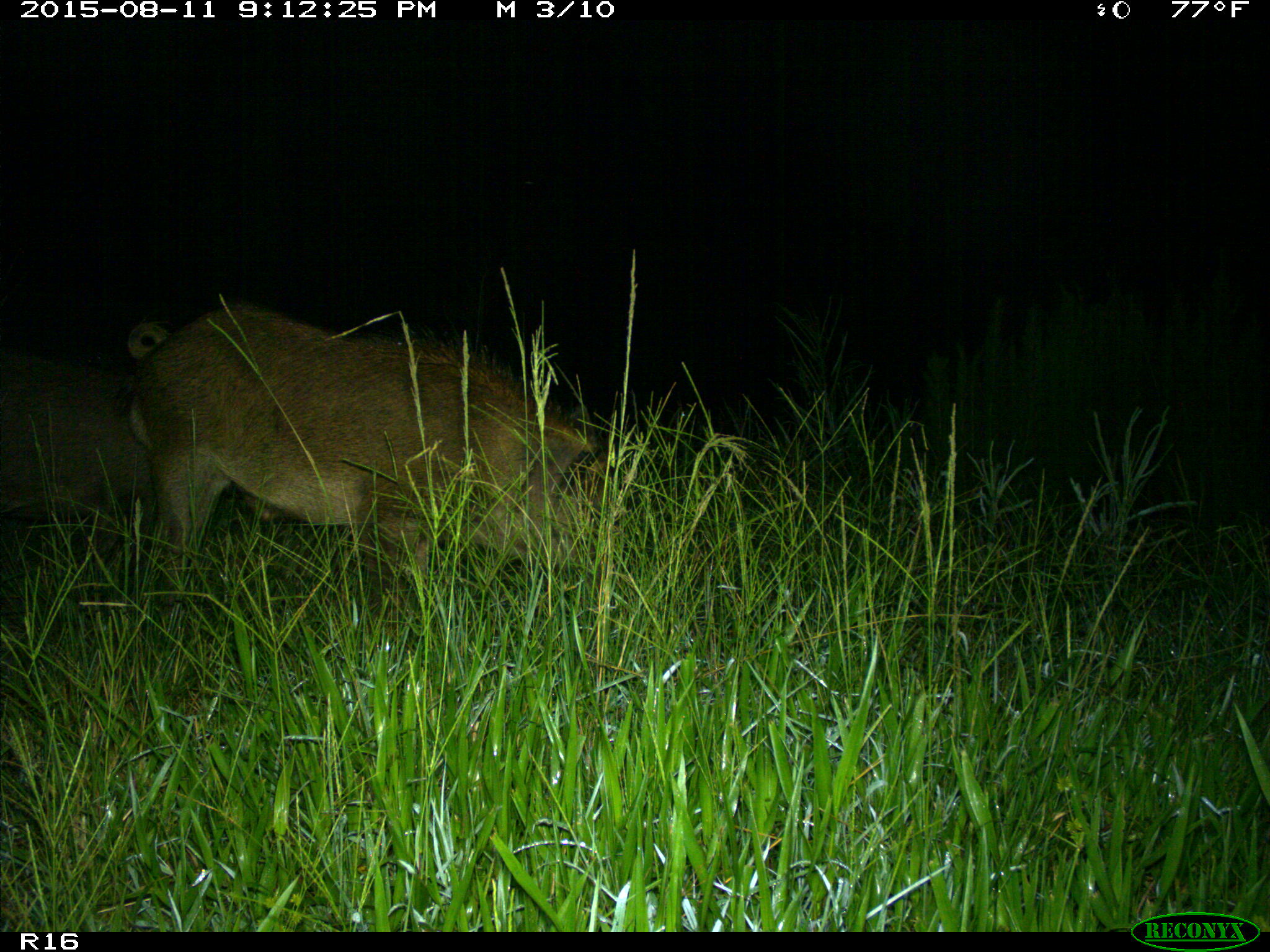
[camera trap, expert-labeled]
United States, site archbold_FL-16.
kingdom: Animalia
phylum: Chordata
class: Mammalia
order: Artiodactyla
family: Suidae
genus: Sus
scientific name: Sus scrofa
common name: wild boar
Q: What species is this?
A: Sus scrofa (wild boar).